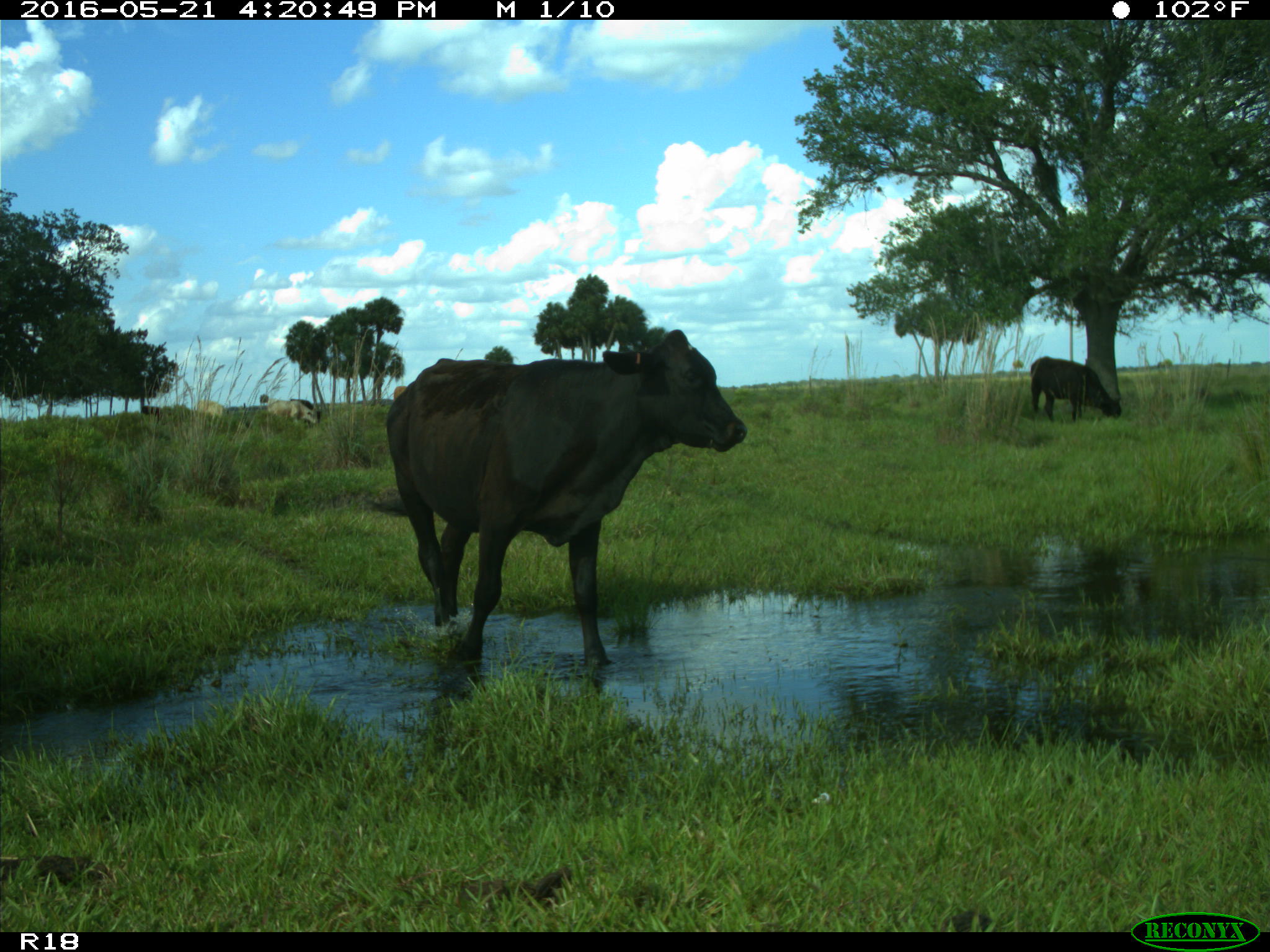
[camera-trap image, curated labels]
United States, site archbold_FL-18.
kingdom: Animalia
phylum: Chordata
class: Mammalia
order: Artiodactyla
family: Bovidae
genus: Bos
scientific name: Bos taurus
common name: domestic cow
Bos taurus (domestic cow).